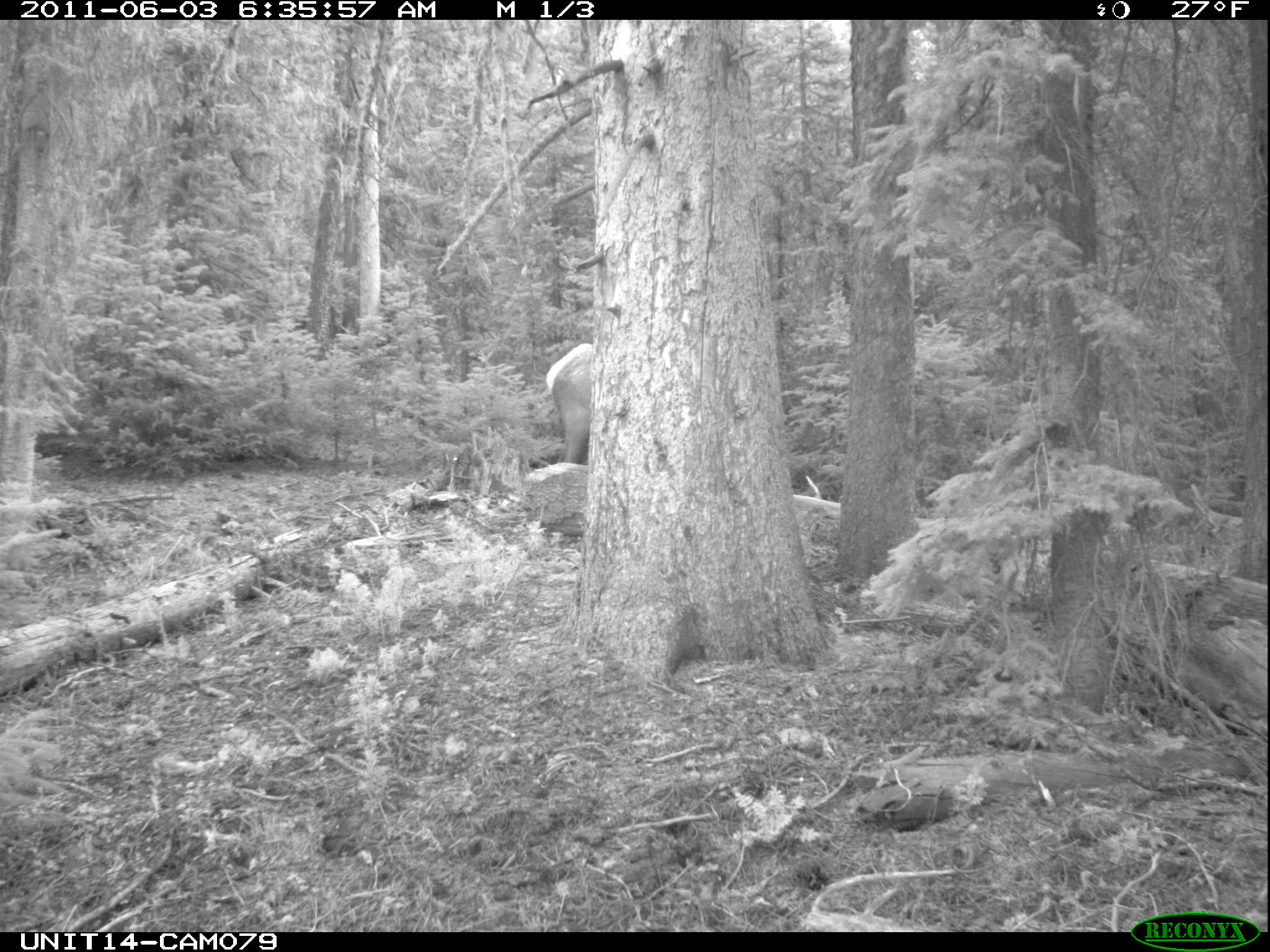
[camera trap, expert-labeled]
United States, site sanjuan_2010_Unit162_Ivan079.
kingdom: Animalia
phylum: Chordata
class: Mammalia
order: Artiodactyla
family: Cervidae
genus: Cervus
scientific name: Cervus elaphus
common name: red deer